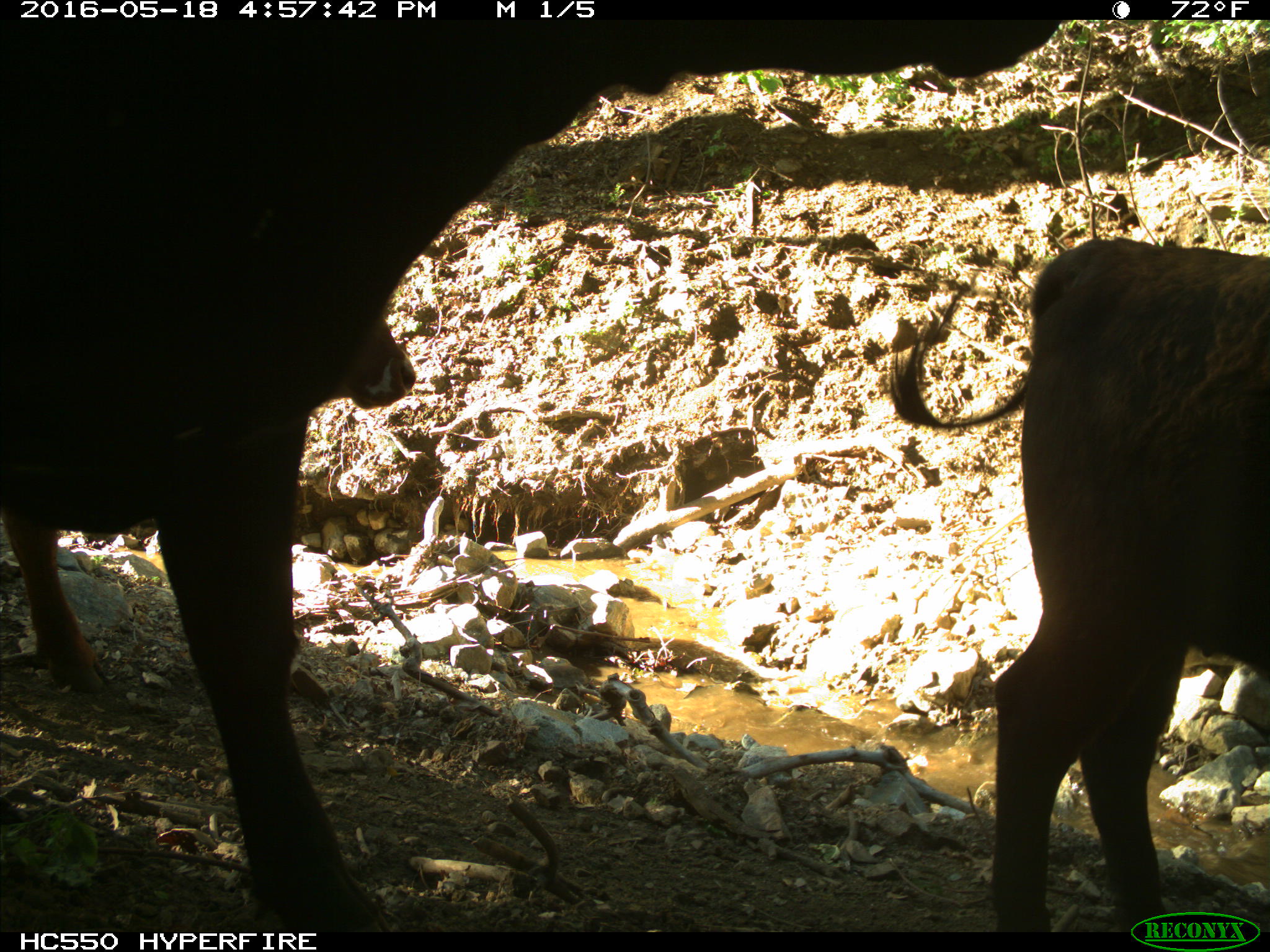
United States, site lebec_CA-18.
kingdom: Animalia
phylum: Chordata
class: Mammalia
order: Artiodactyla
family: Bovidae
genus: Bos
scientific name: Bos taurus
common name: domestic cow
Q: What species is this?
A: Bos taurus (domestic cow).